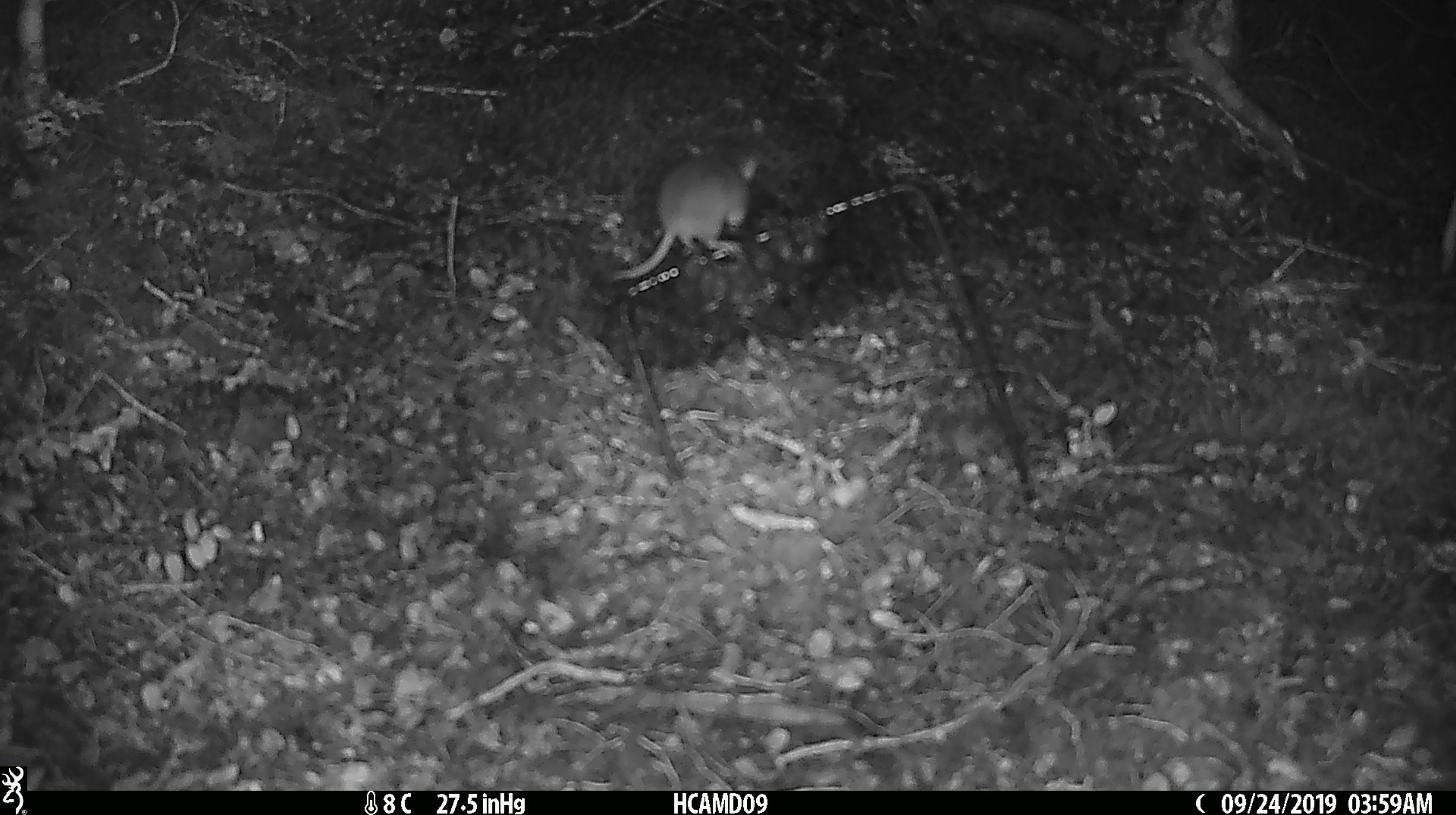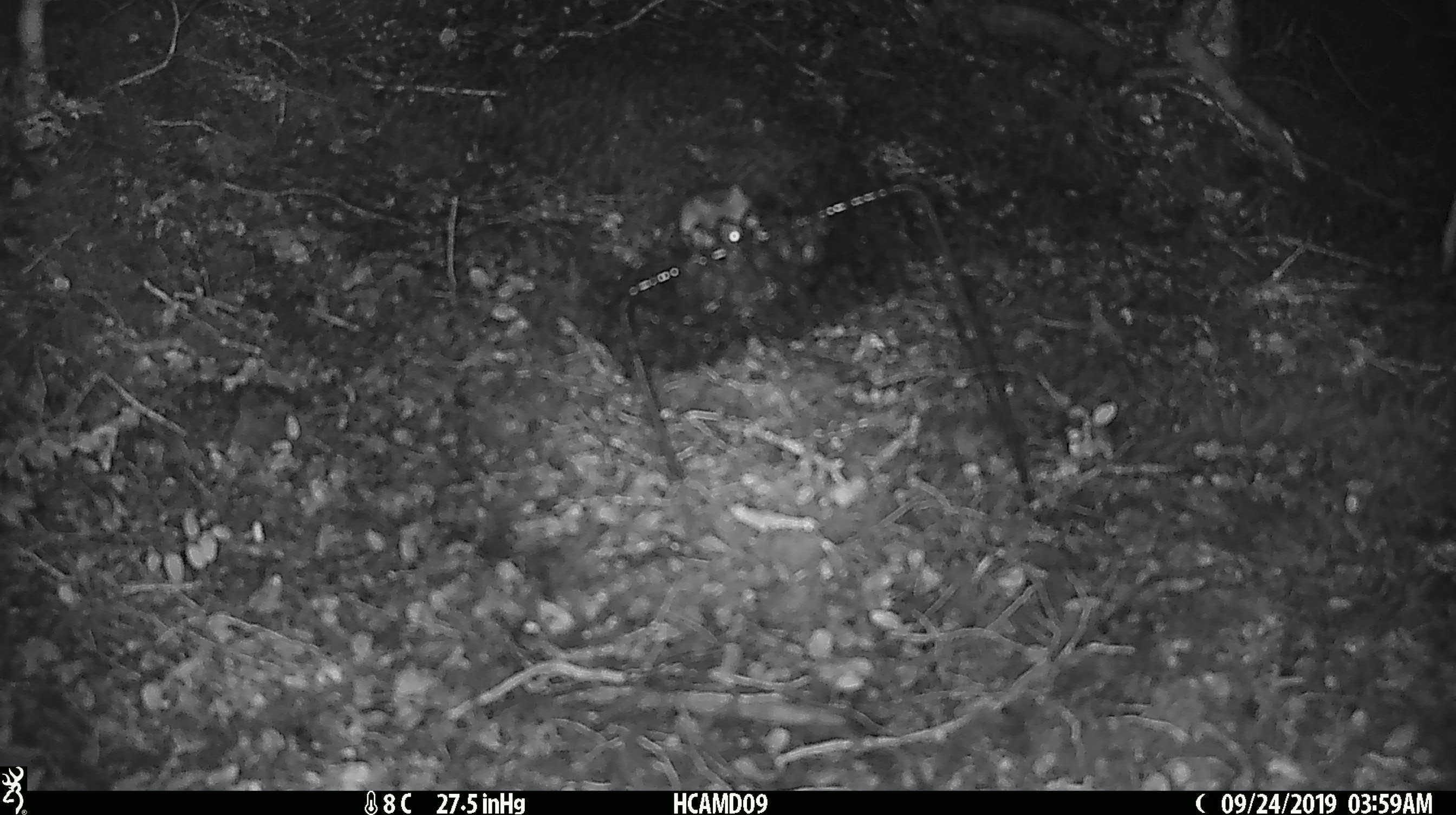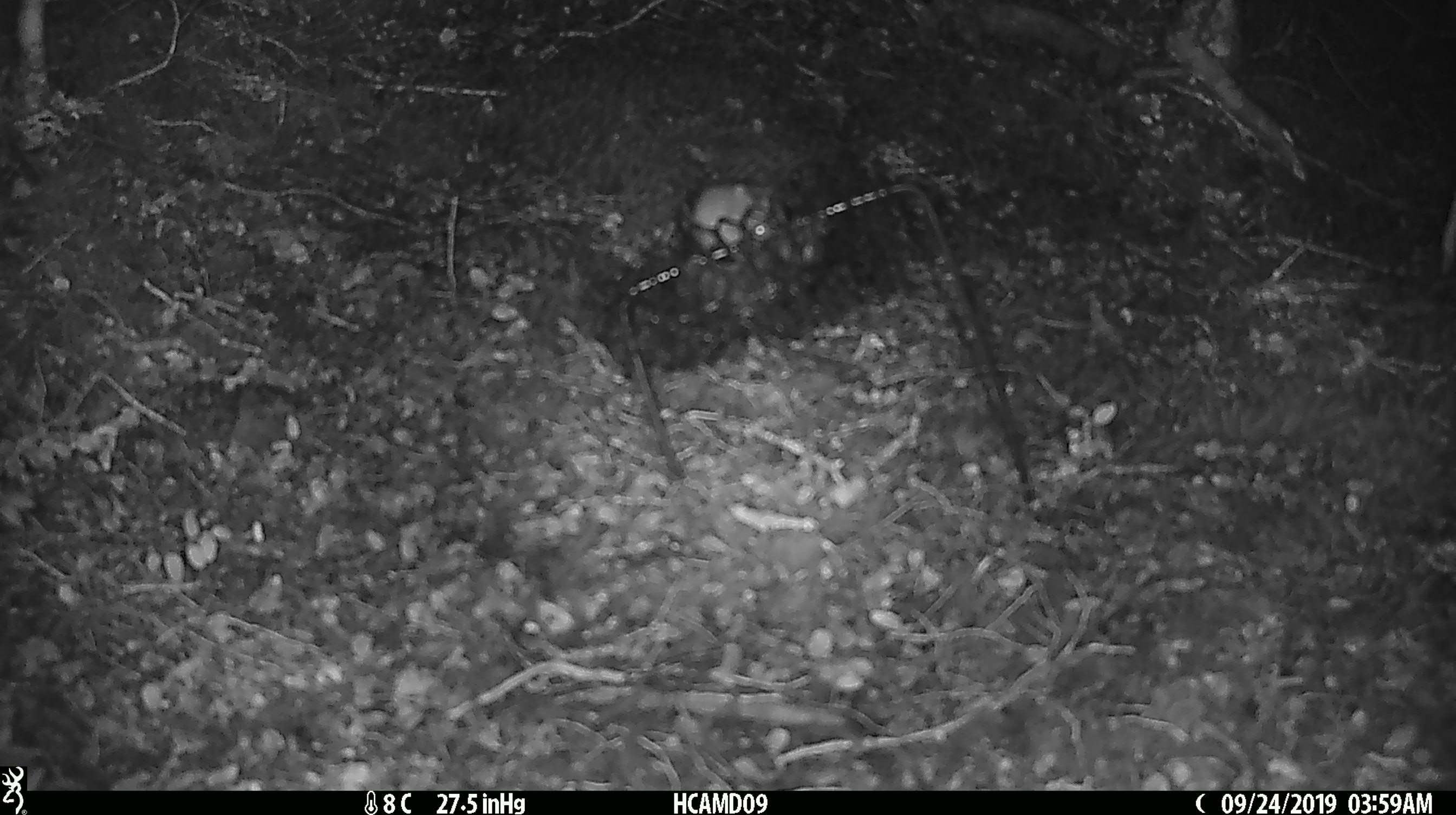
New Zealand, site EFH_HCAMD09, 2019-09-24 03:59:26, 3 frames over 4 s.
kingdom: Animalia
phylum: Chordata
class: Mammalia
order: Rodentia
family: Muridae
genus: Mus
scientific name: Mus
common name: mouse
Mouse (Mus).